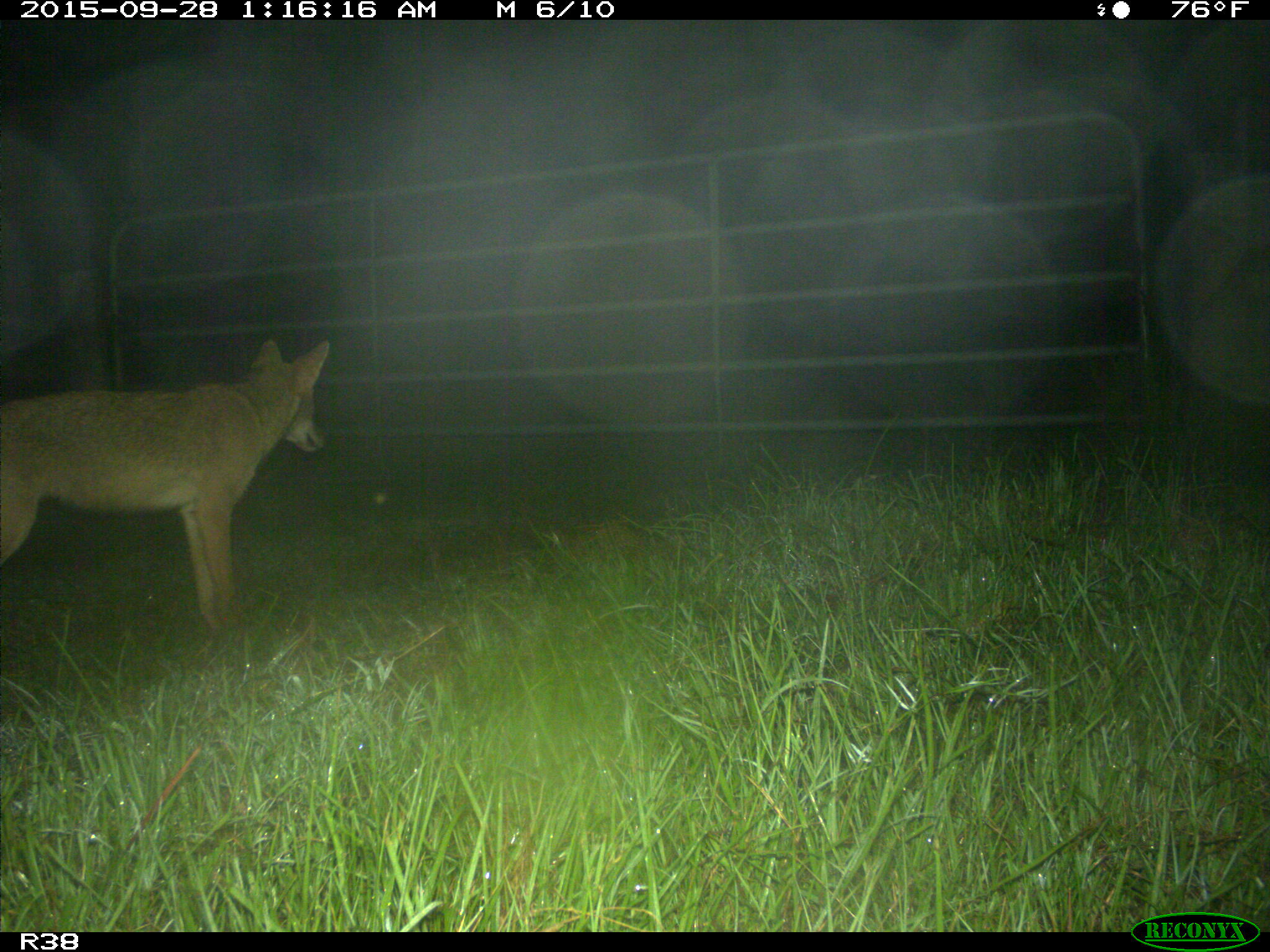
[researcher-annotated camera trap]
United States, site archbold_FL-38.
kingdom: Animalia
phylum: Chordata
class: Mammalia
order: Carnivora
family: Canidae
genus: Canis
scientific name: Canis latrans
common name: coyote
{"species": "Canis latrans (coyote)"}